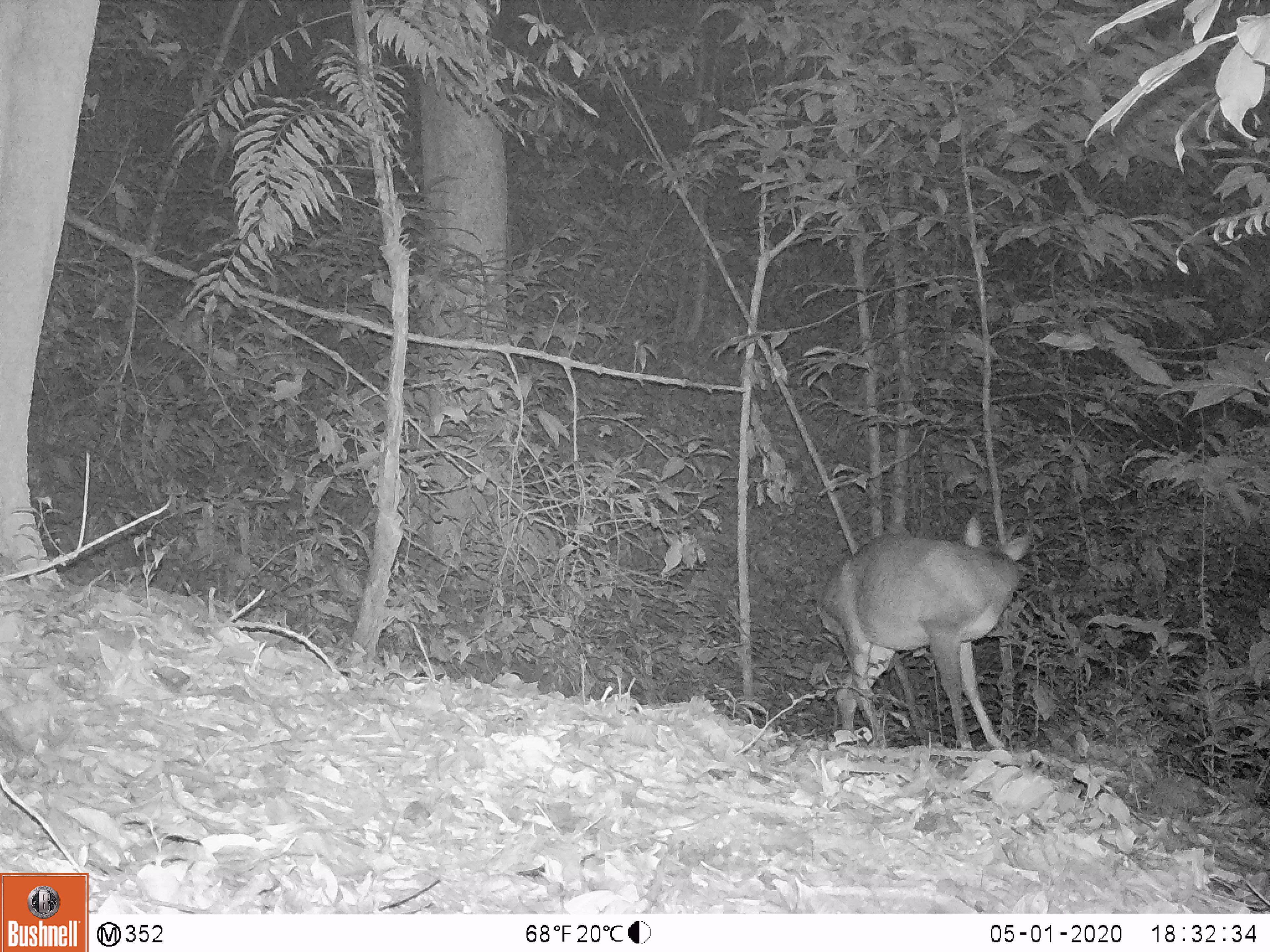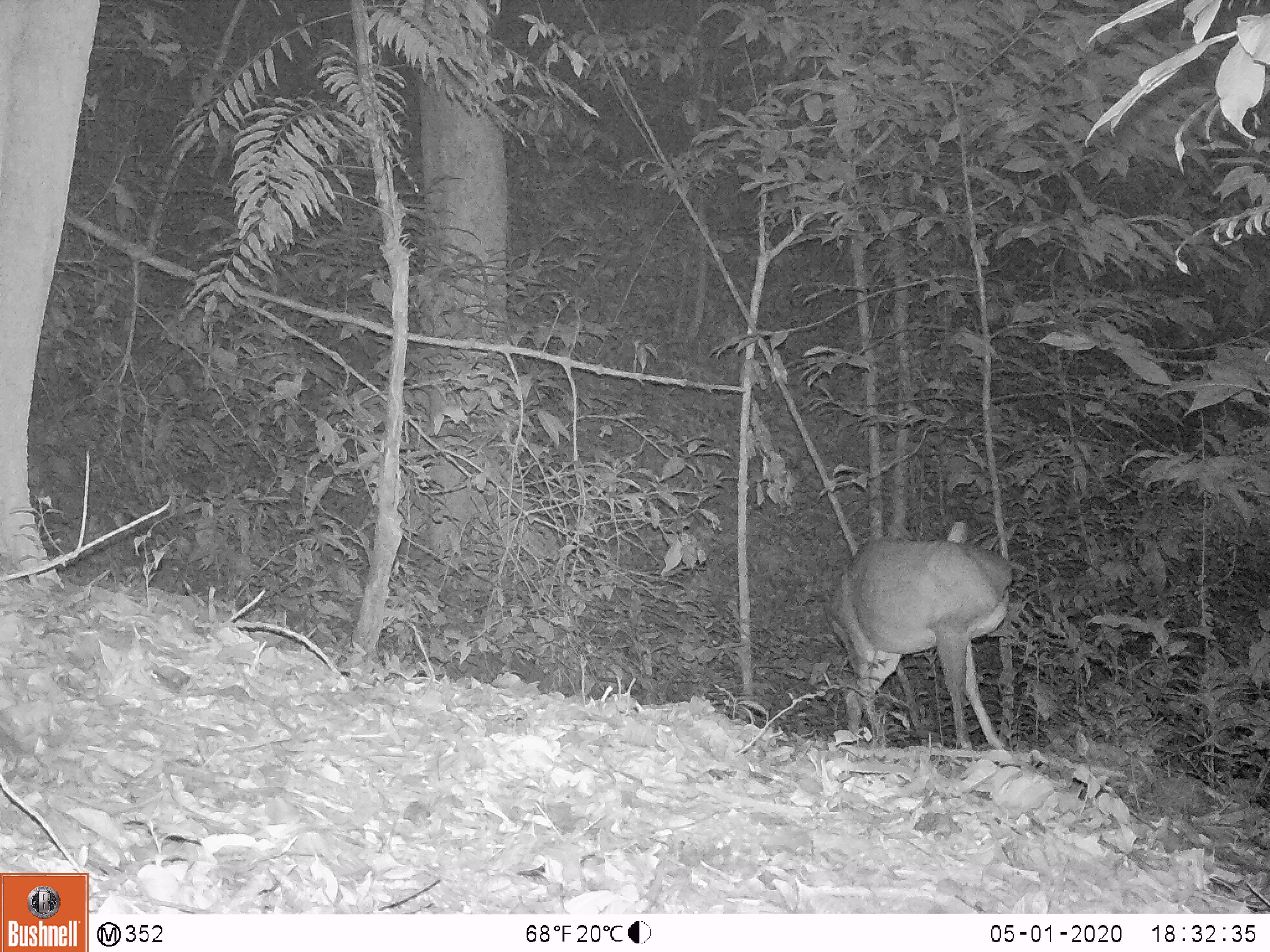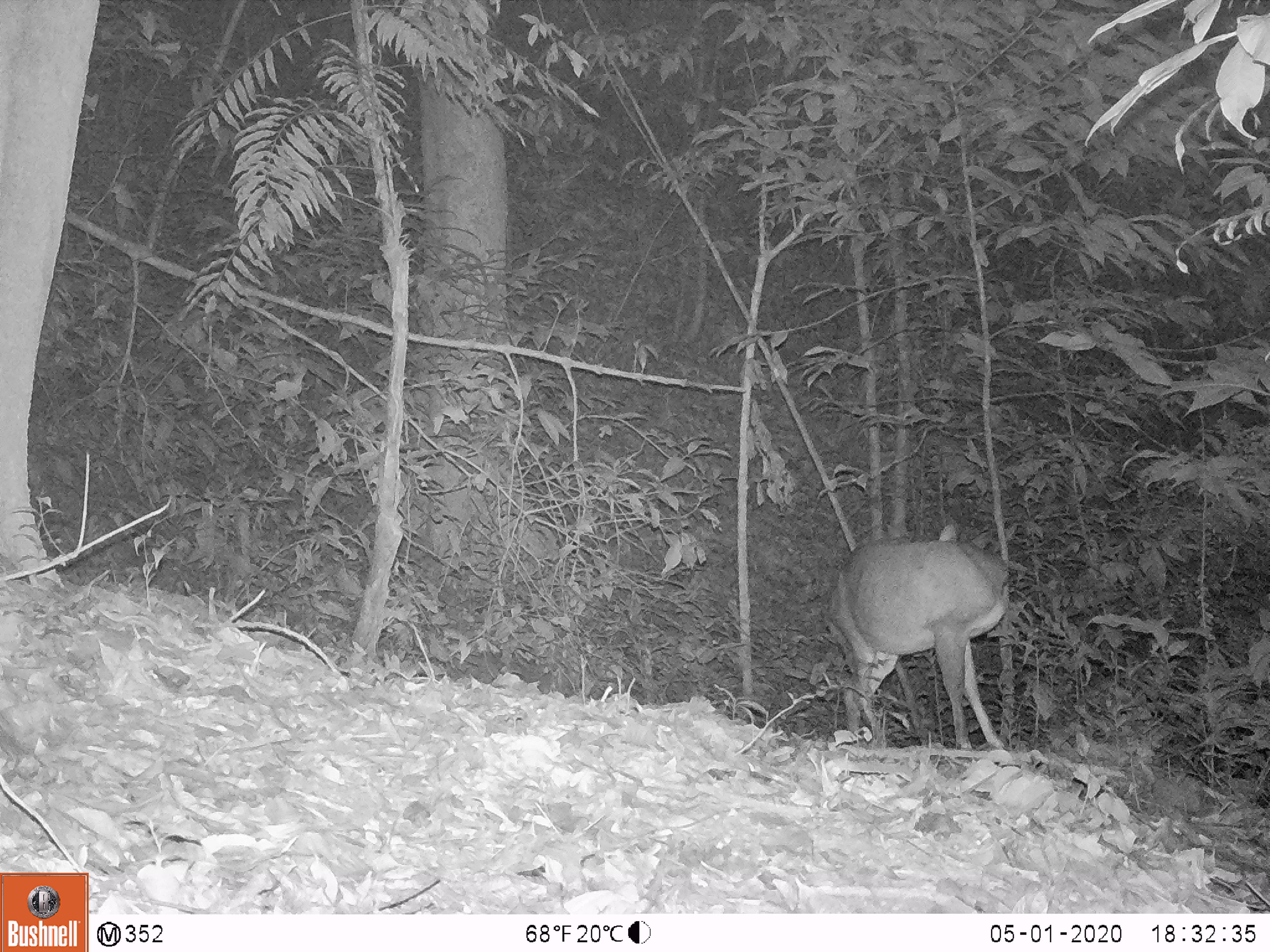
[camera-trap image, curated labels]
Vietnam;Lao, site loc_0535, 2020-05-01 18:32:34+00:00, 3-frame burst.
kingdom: Animalia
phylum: Chordata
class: Mammalia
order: Artiodactyla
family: Cervidae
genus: Muntiacus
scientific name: Muntiacus vuquangensis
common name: large-antlered muntjac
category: large antlered muntjac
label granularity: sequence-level